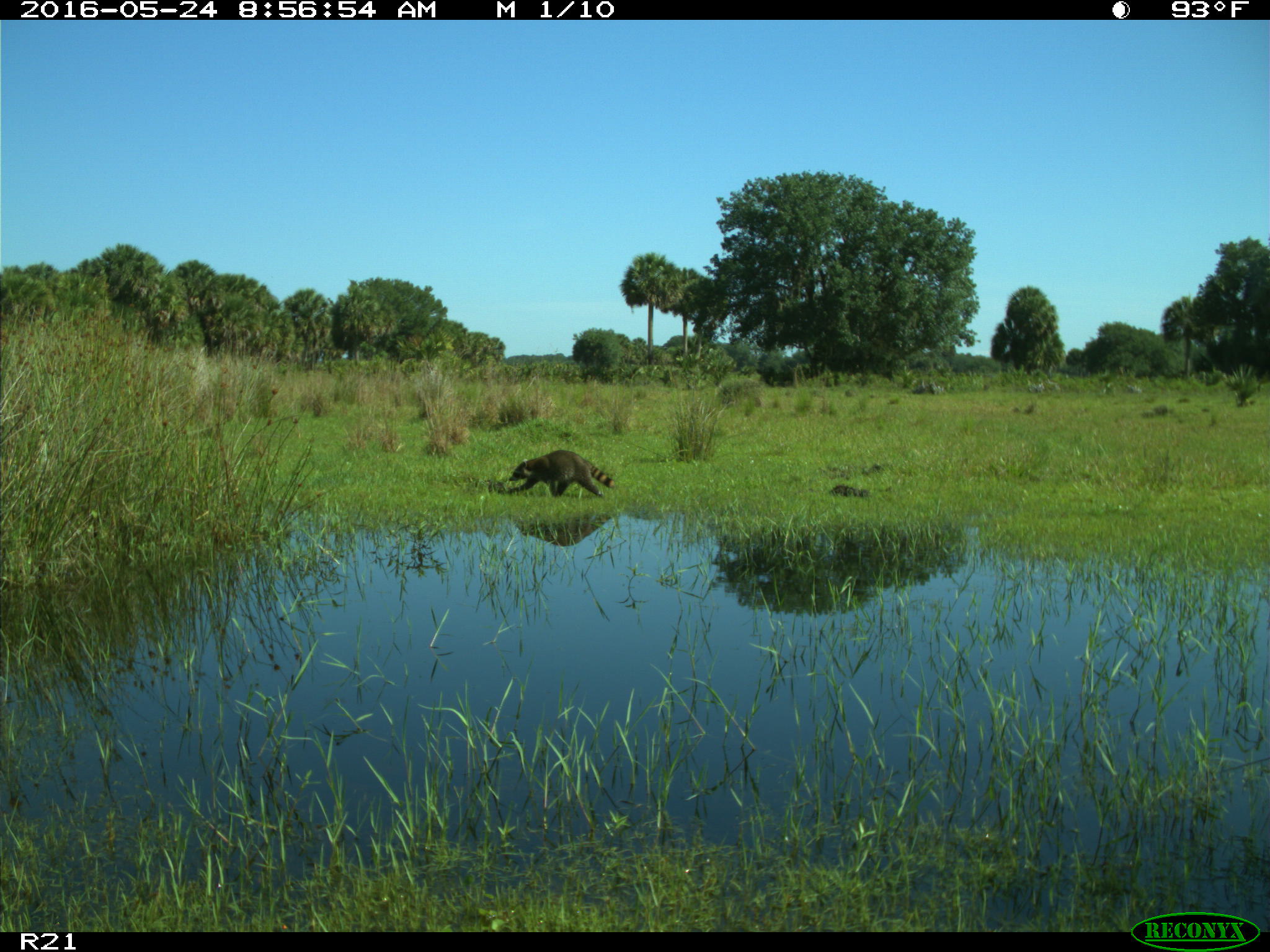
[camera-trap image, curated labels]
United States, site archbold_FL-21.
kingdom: Animalia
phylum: Chordata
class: Mammalia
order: Carnivora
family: Procyonidae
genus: Procyon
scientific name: Procyon lotor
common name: common raccoon